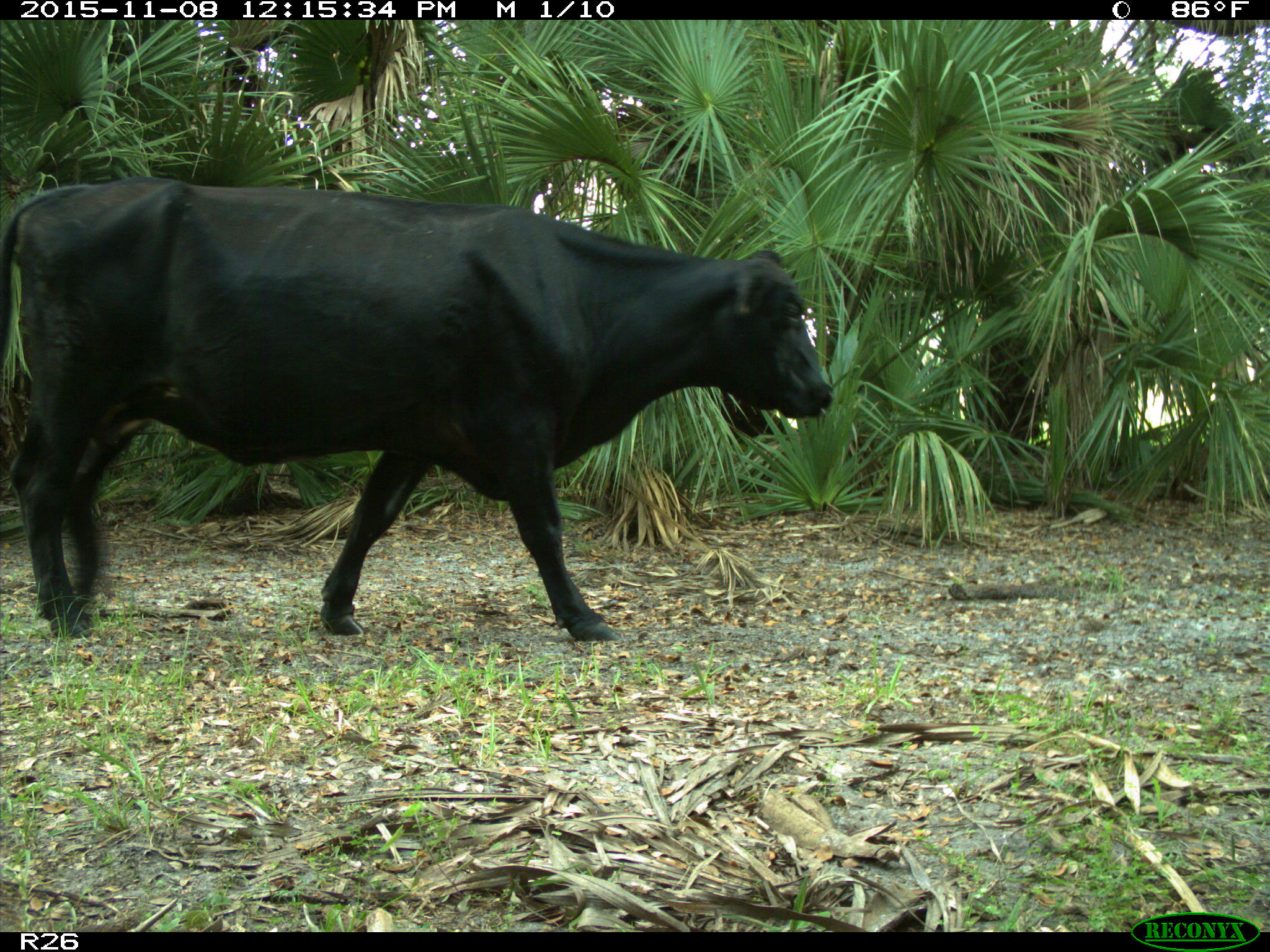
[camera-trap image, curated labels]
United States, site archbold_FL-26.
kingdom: Animalia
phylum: Chordata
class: Mammalia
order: Artiodactyla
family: Bovidae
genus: Bos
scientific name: Bos taurus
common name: domestic cow